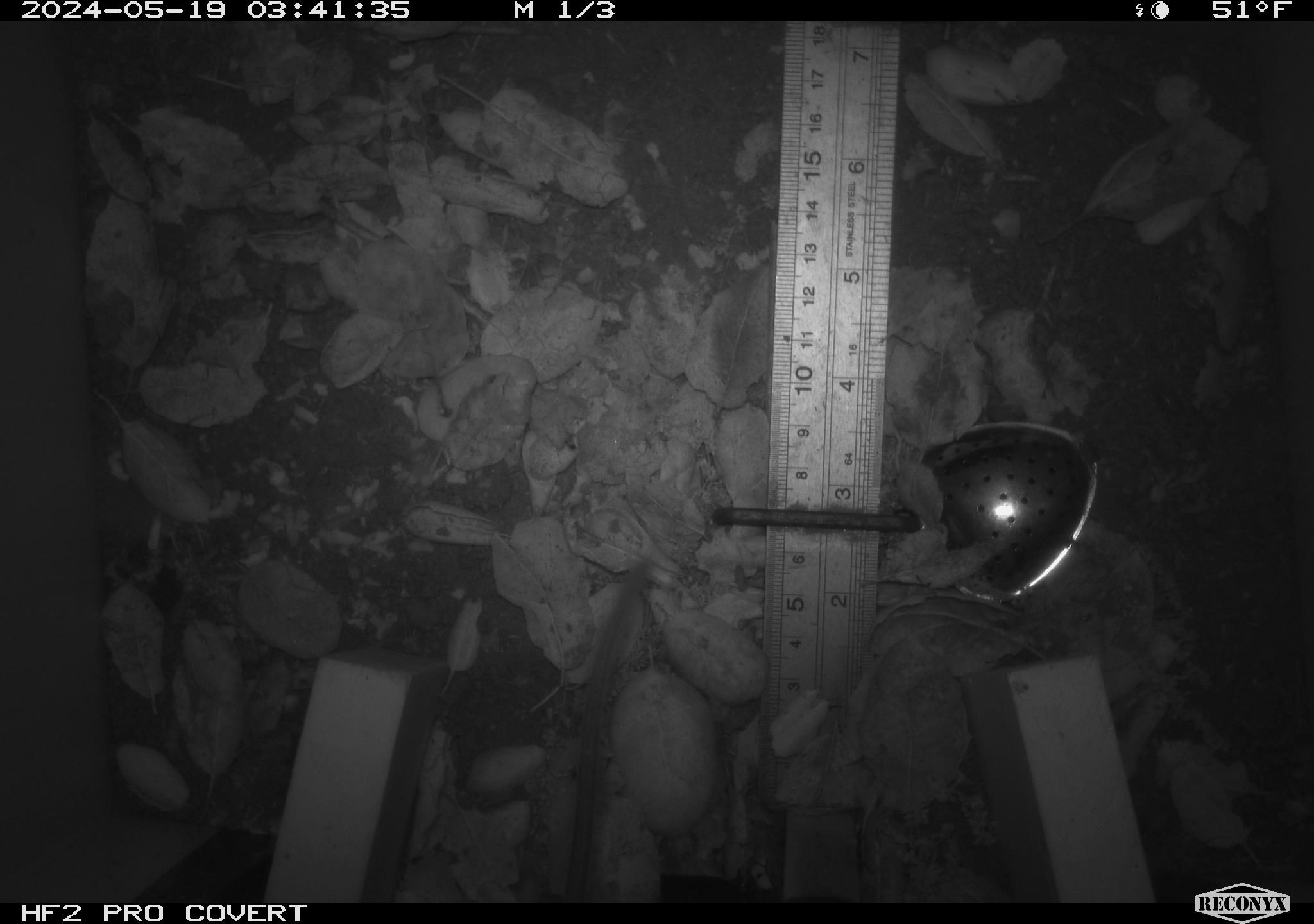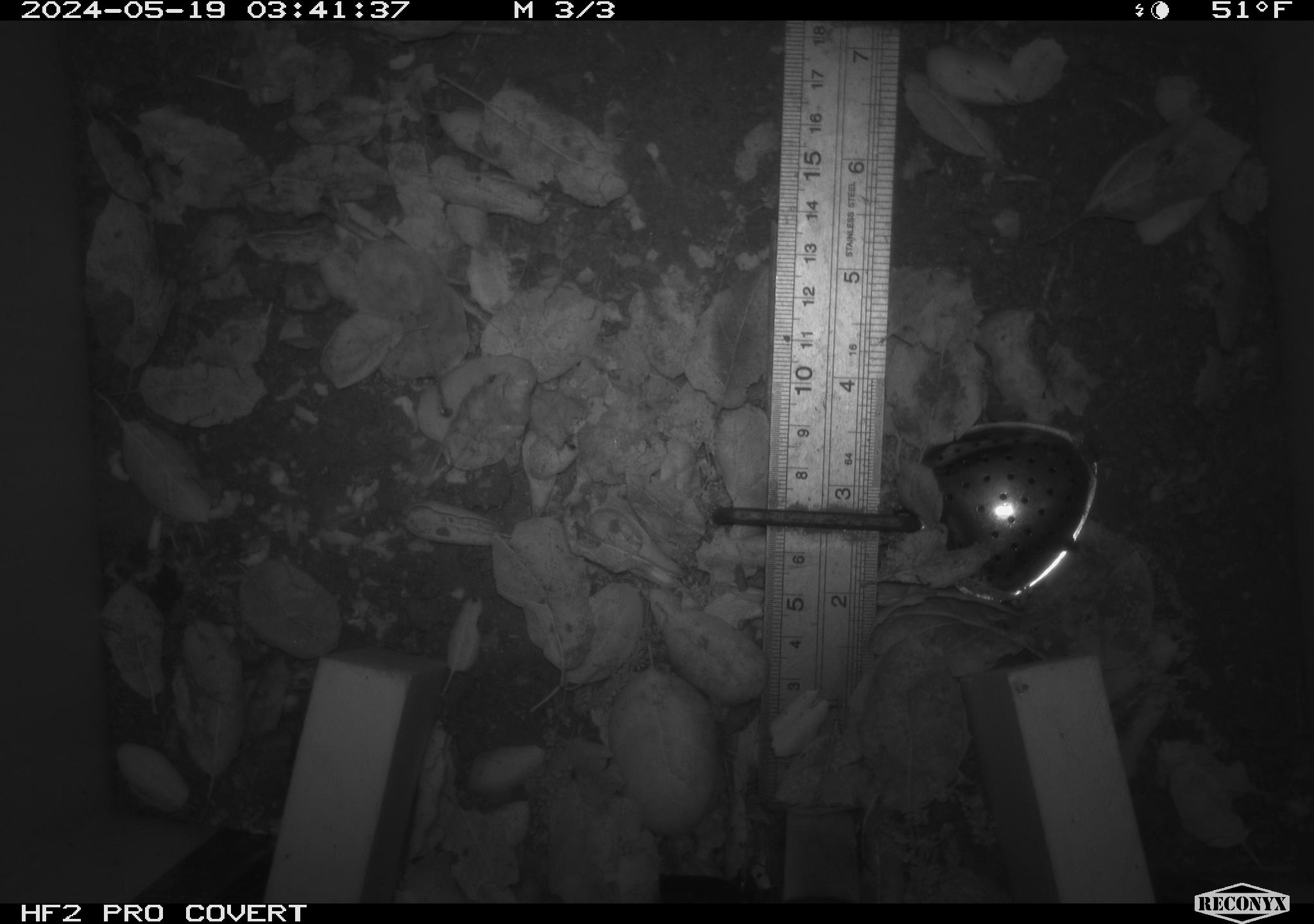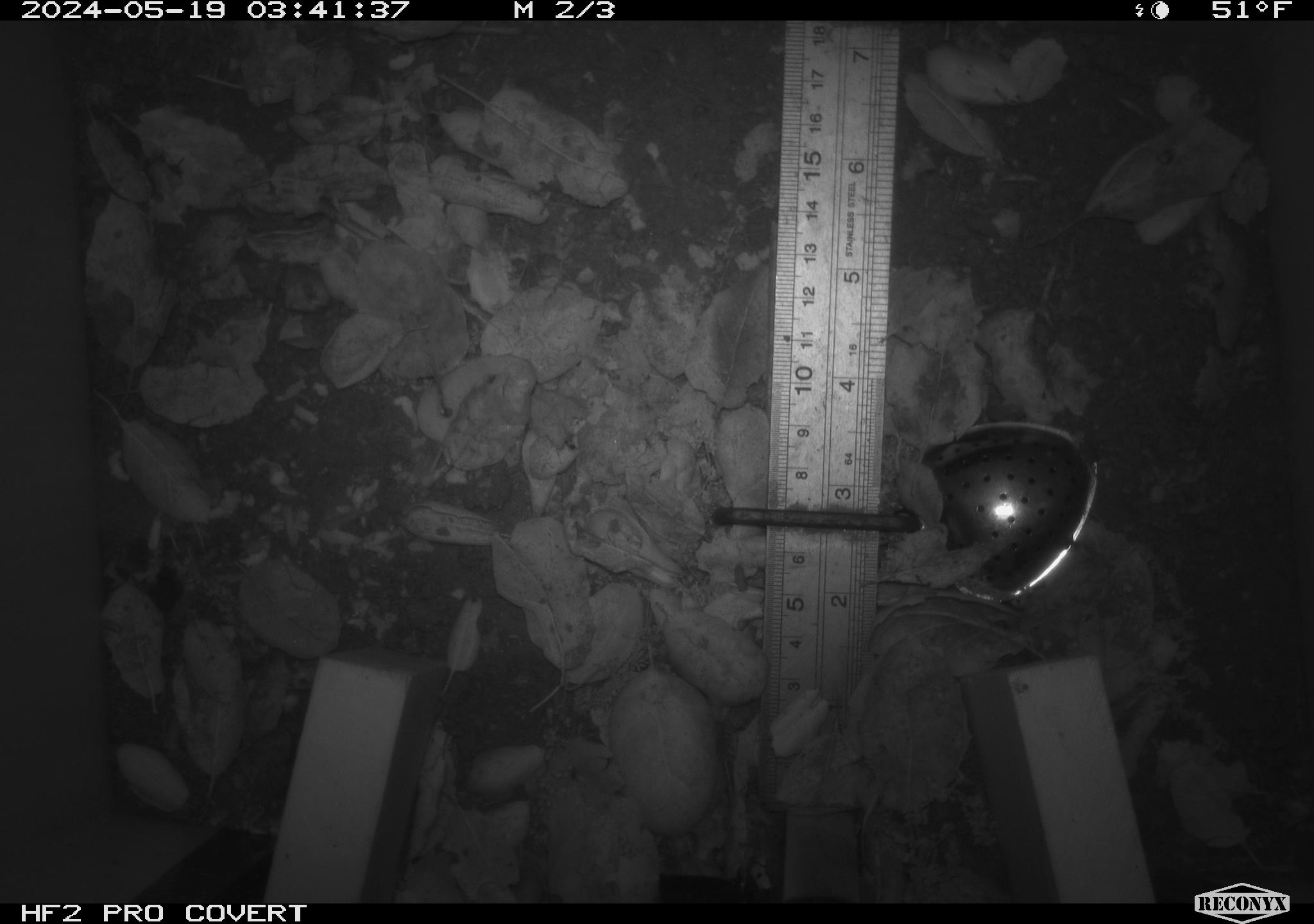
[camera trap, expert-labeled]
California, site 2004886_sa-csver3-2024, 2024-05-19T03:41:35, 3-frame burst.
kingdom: Animalia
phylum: Chordata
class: Mammalia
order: Rodentia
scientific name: Rodentia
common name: rodent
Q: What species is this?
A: Rodent (Rodentia).